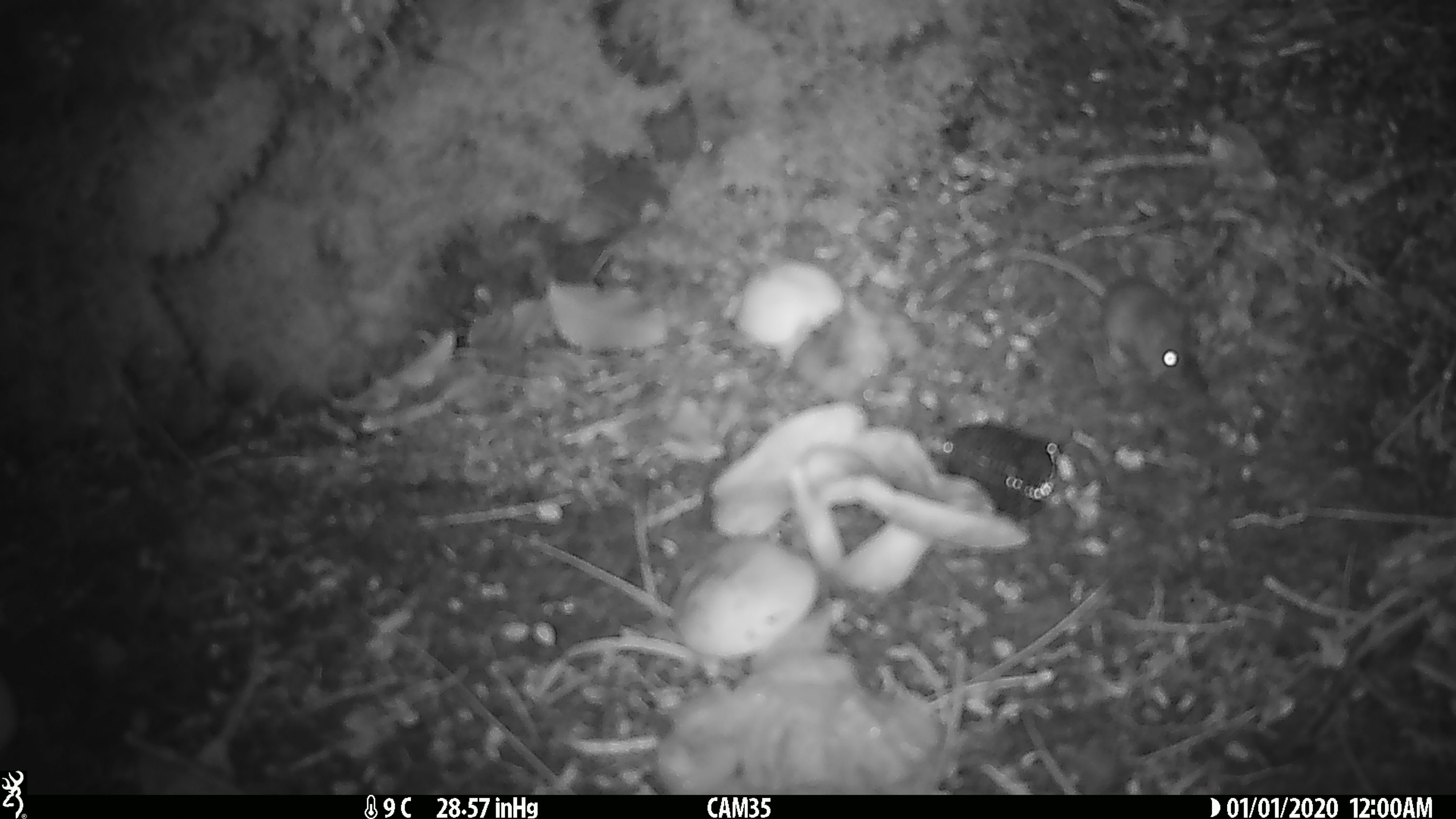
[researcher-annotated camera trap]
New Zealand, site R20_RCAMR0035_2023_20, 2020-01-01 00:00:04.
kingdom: Animalia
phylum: Chordata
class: Mammalia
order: Rodentia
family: Muridae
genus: Mus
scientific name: Mus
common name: mouse